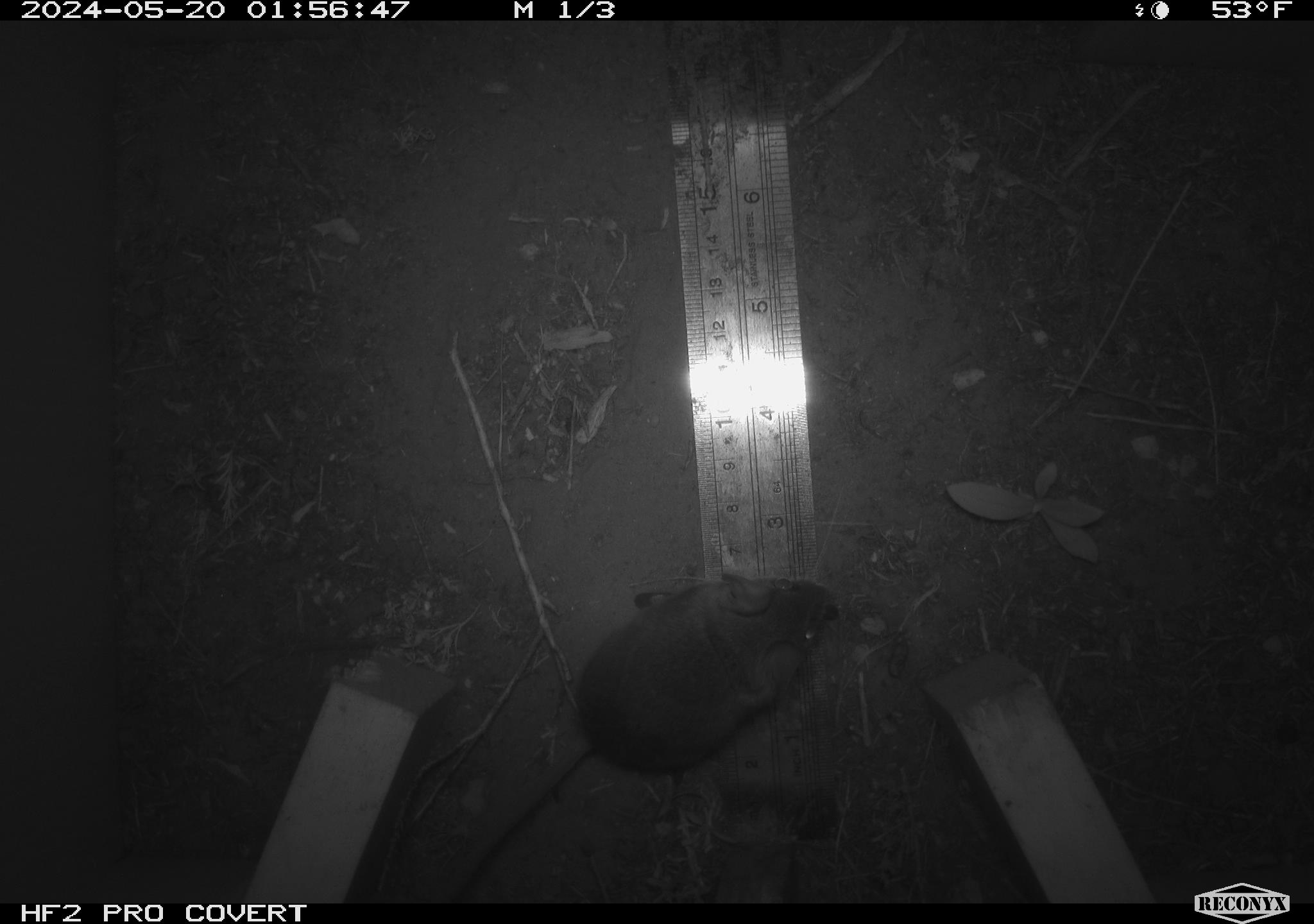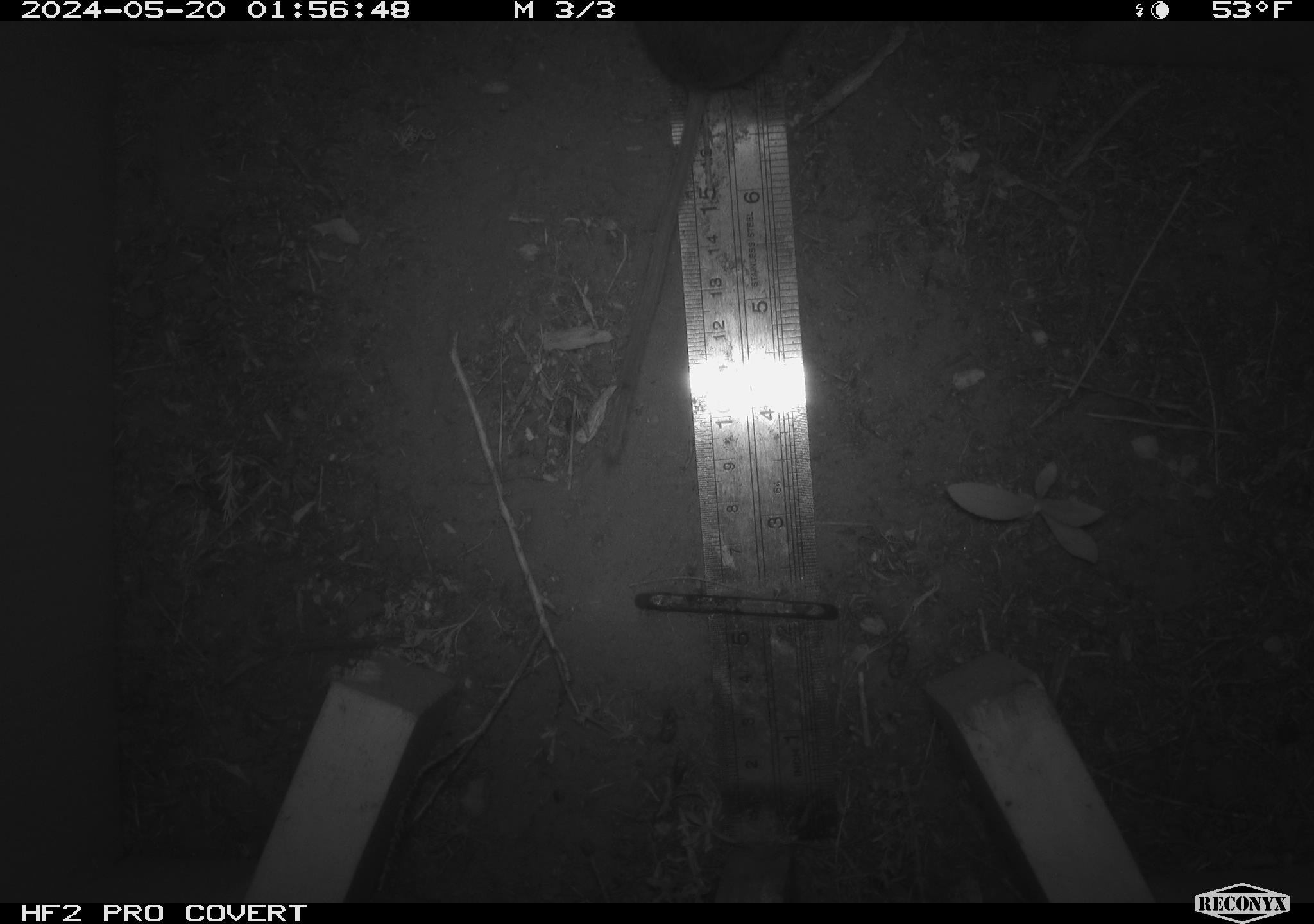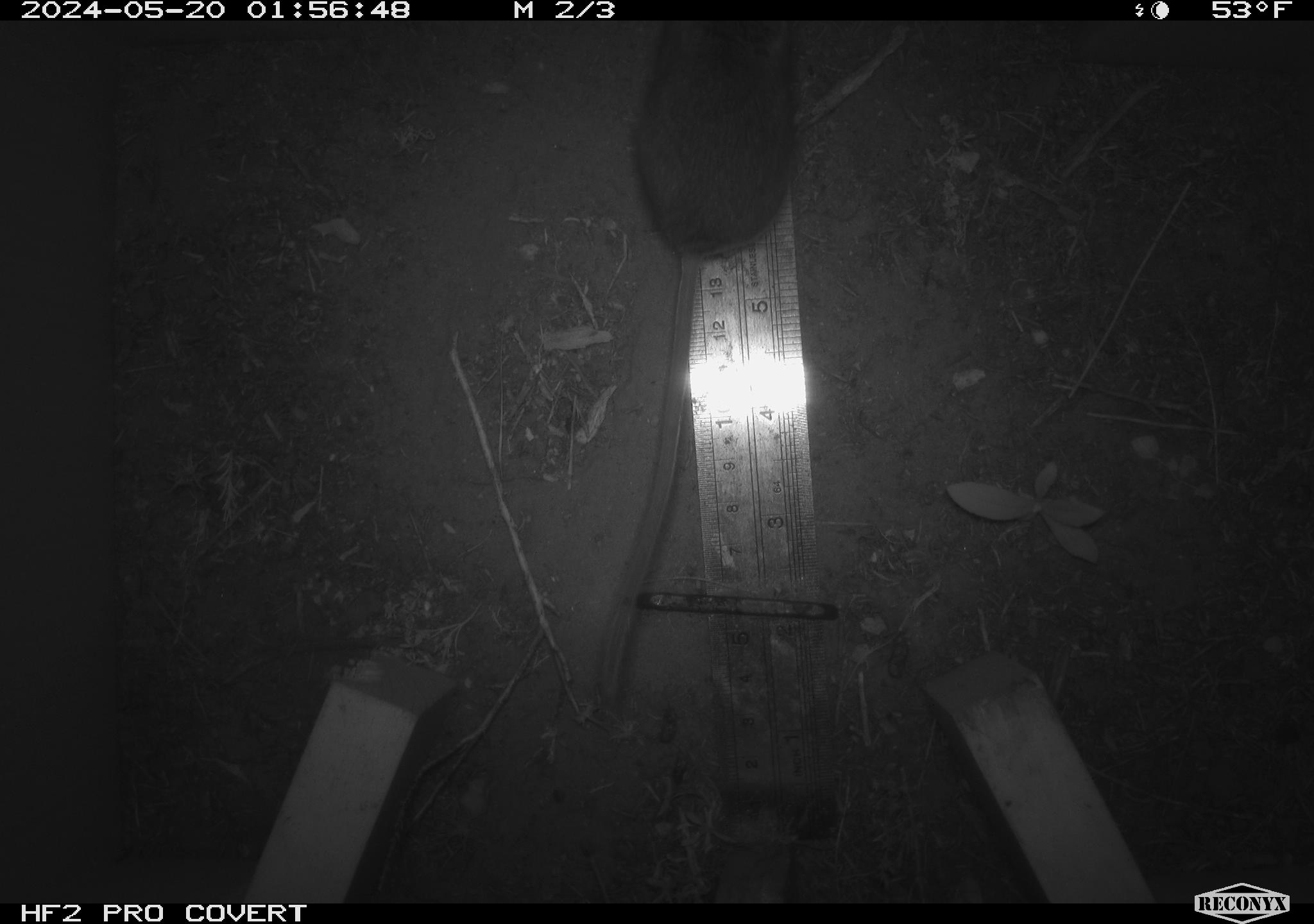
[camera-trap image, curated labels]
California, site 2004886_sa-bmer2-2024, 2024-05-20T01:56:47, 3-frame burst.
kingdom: Animalia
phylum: Chordata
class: Mammalia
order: Rodentia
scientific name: Rodentia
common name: mouse species